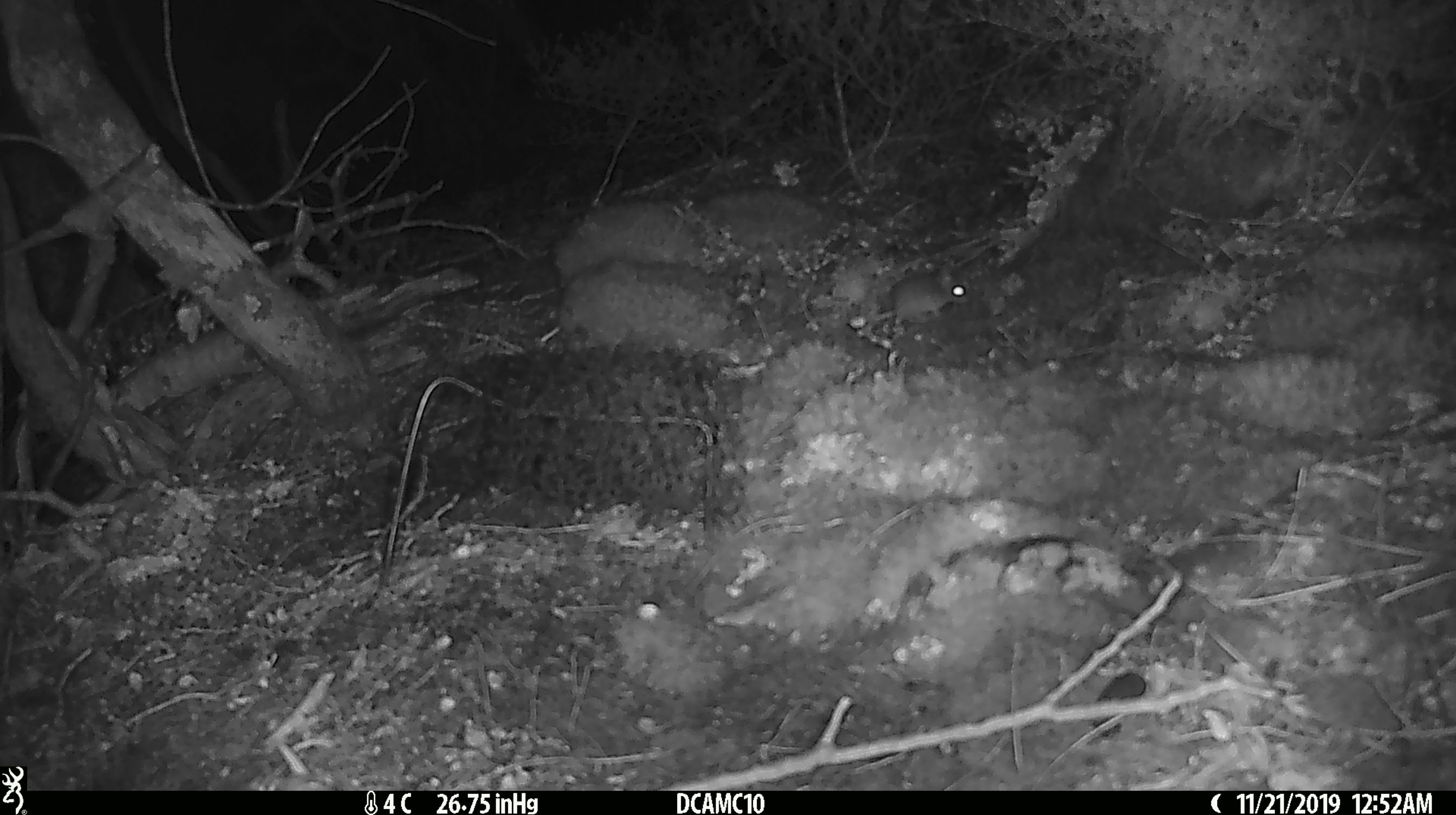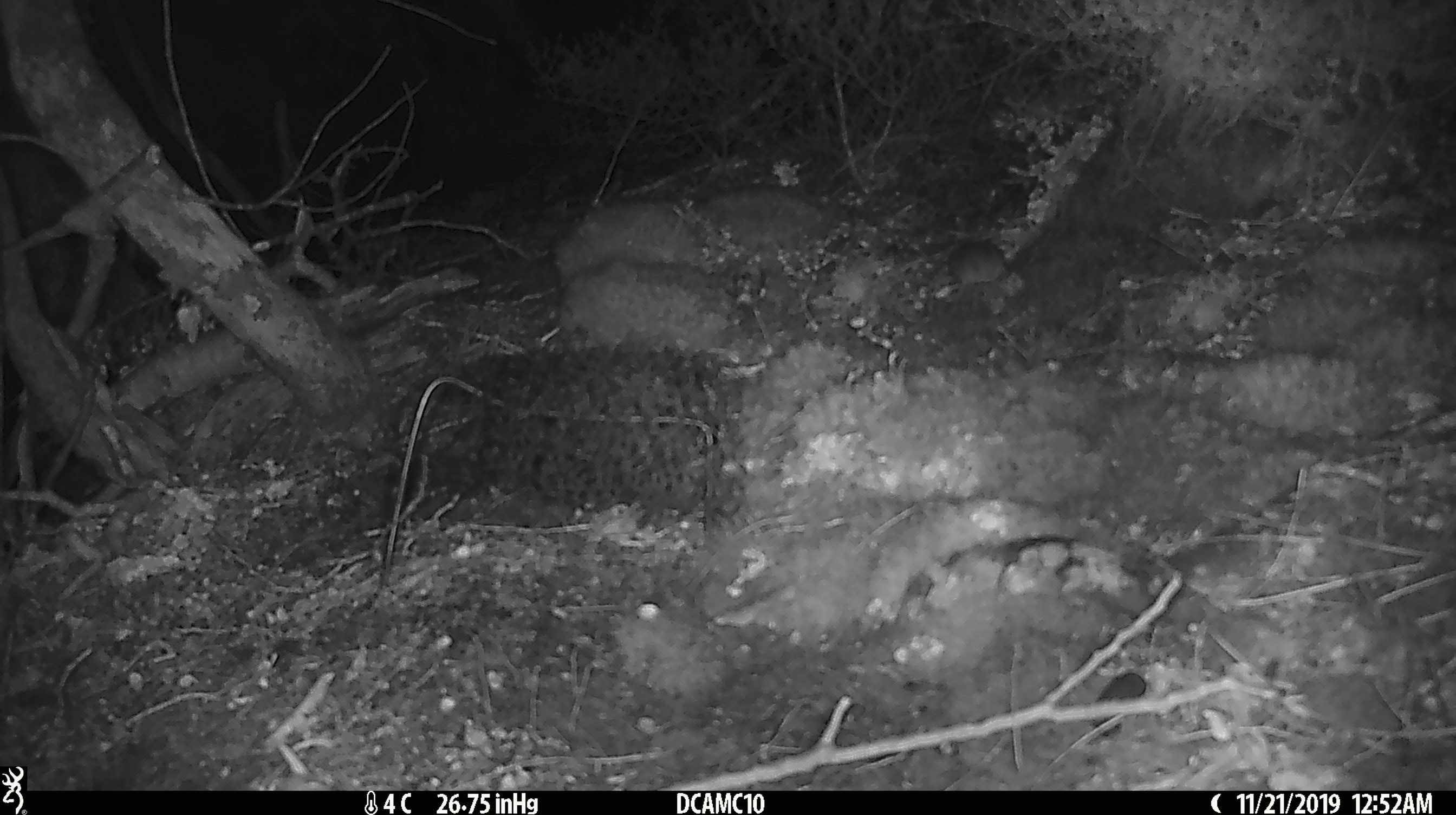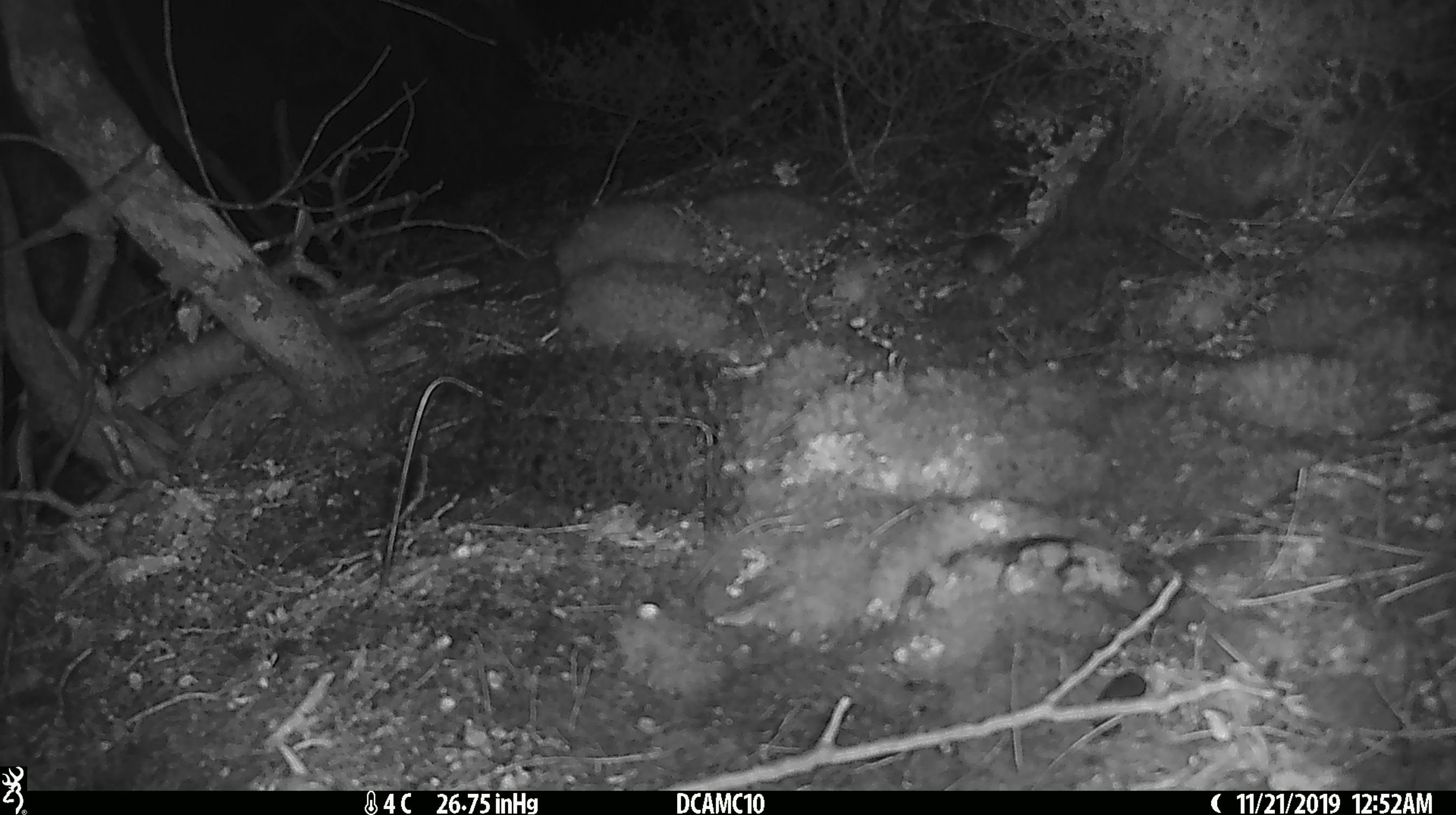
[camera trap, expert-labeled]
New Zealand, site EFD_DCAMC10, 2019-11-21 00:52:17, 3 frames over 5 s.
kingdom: Animalia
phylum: Chordata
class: Mammalia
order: Rodentia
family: Muridae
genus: Mus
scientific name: Mus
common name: mouse